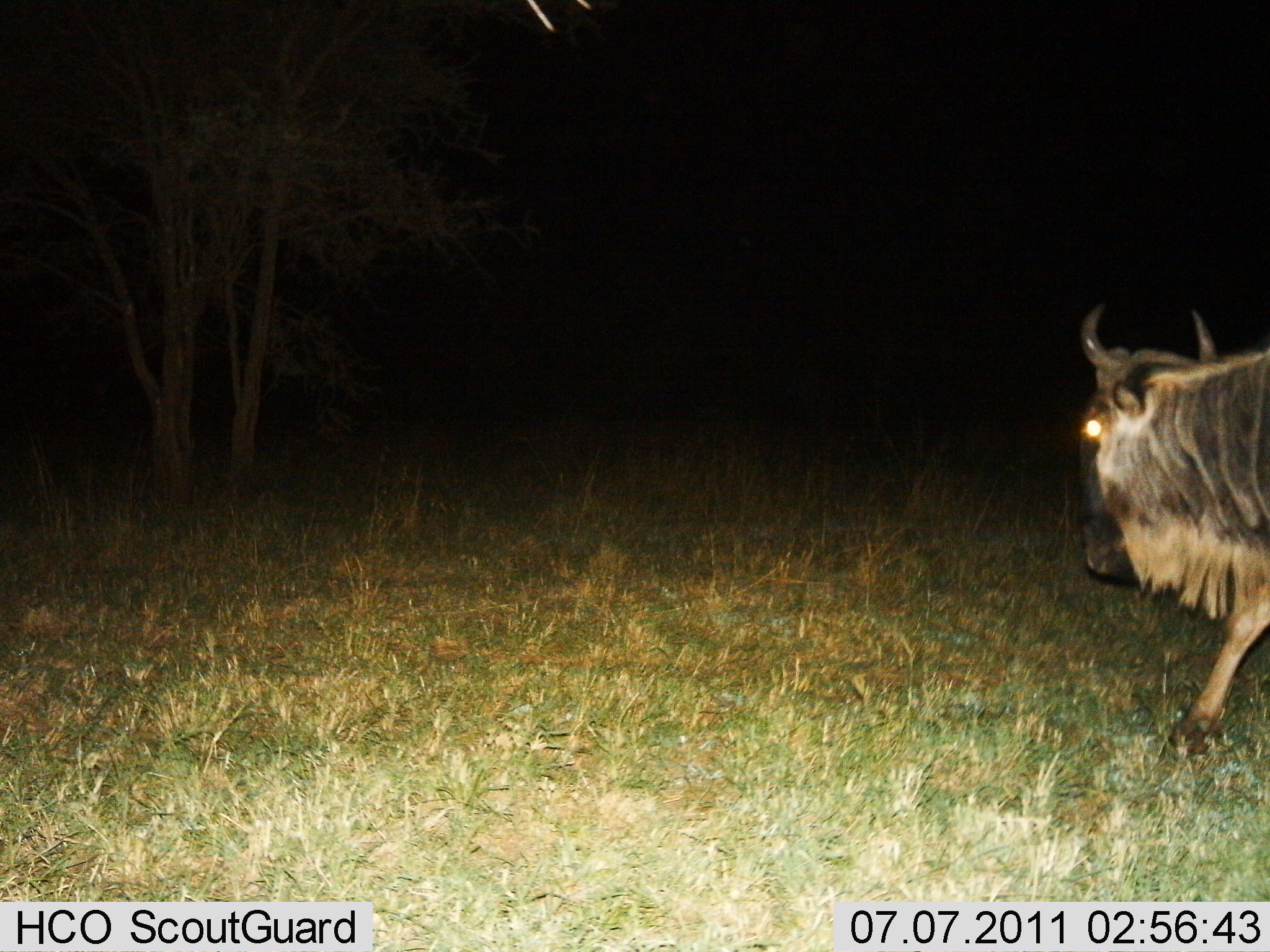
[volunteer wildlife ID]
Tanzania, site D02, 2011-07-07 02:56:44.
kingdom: Animalia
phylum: Chordata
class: Mammalia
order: Artiodactyla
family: Bovidae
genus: Connochaetes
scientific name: Connochaetes taurinus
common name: blue wildebeest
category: wildebeest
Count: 1.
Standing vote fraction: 10%.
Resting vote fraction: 0%.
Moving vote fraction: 90%.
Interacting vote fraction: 0%.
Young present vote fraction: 0%.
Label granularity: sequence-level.